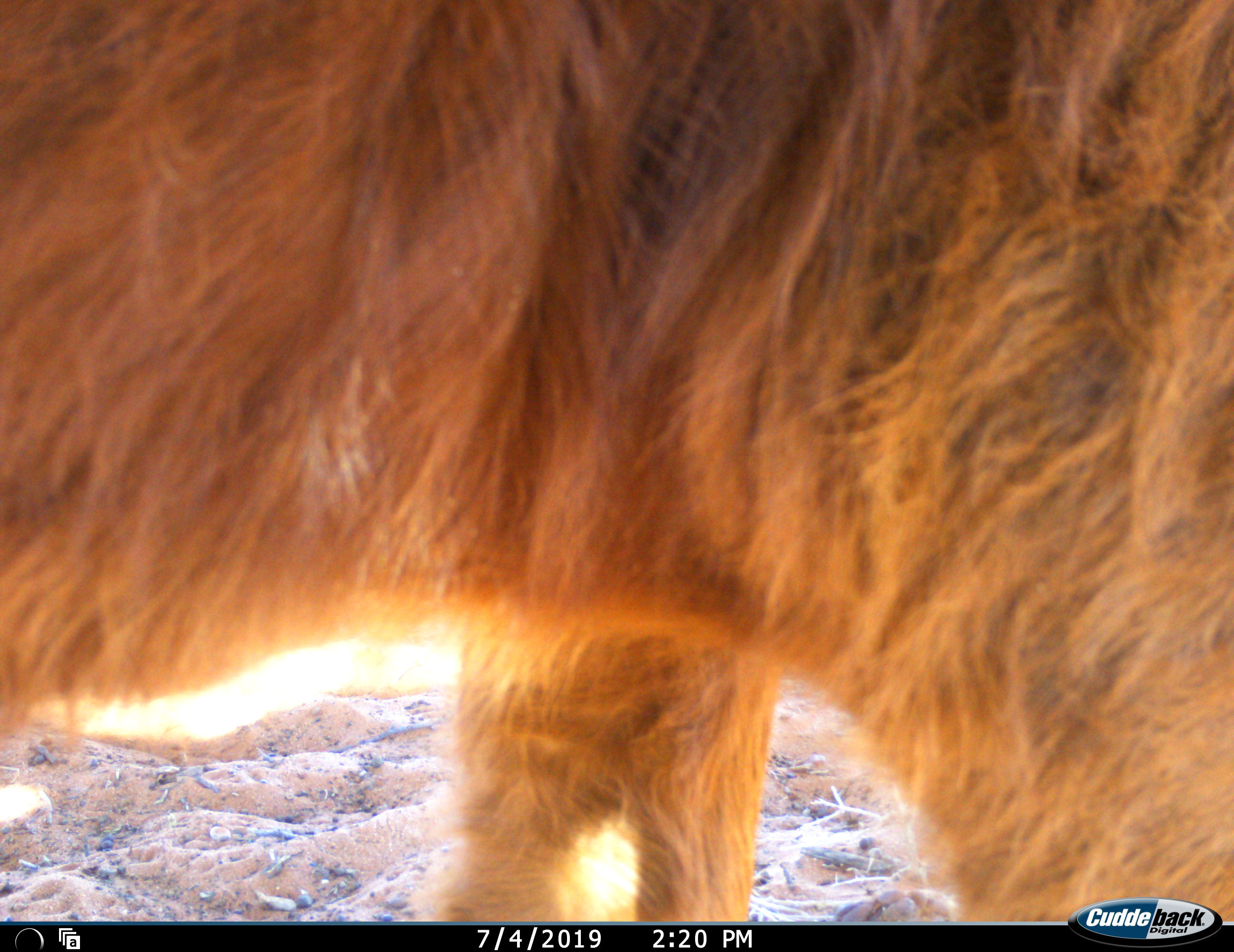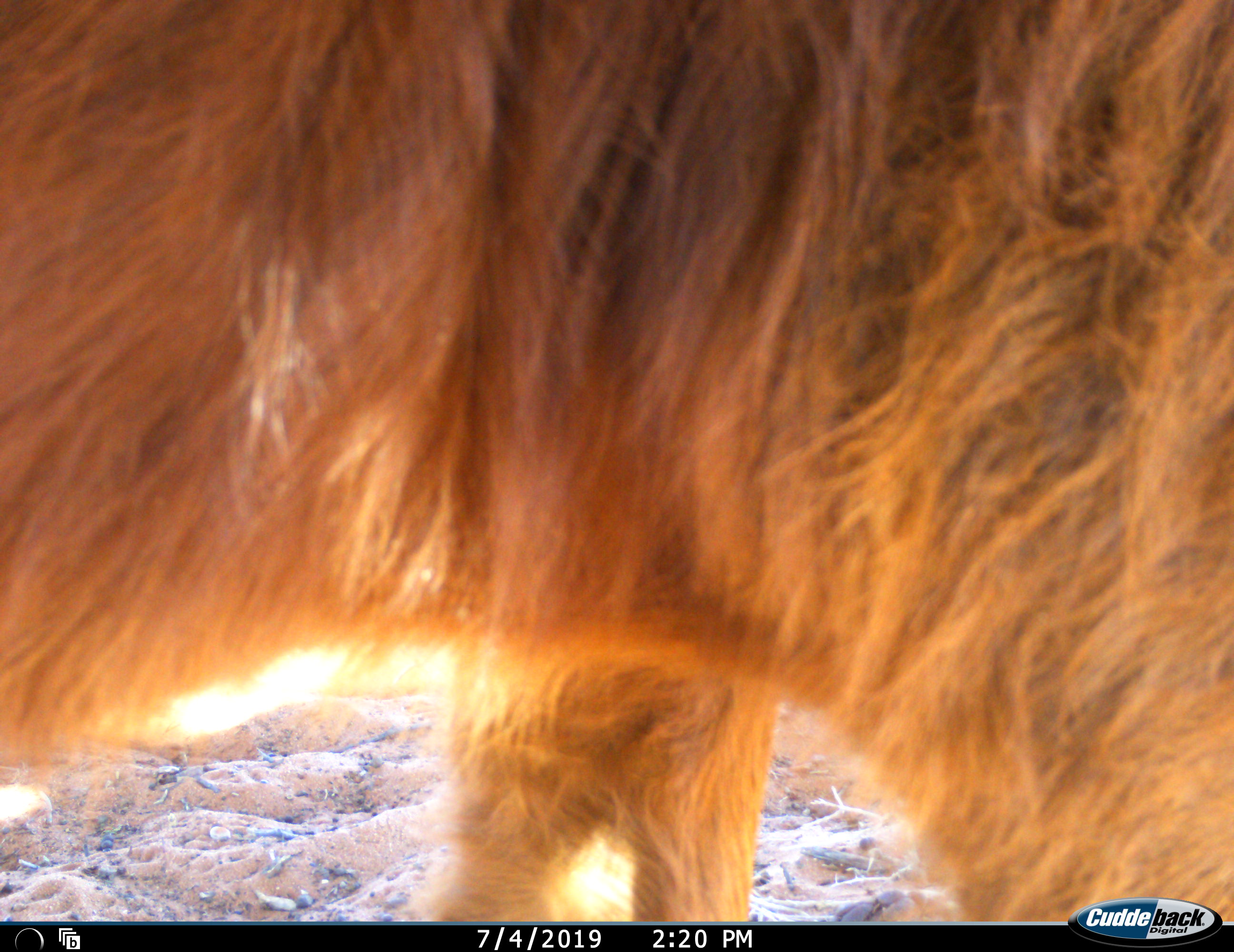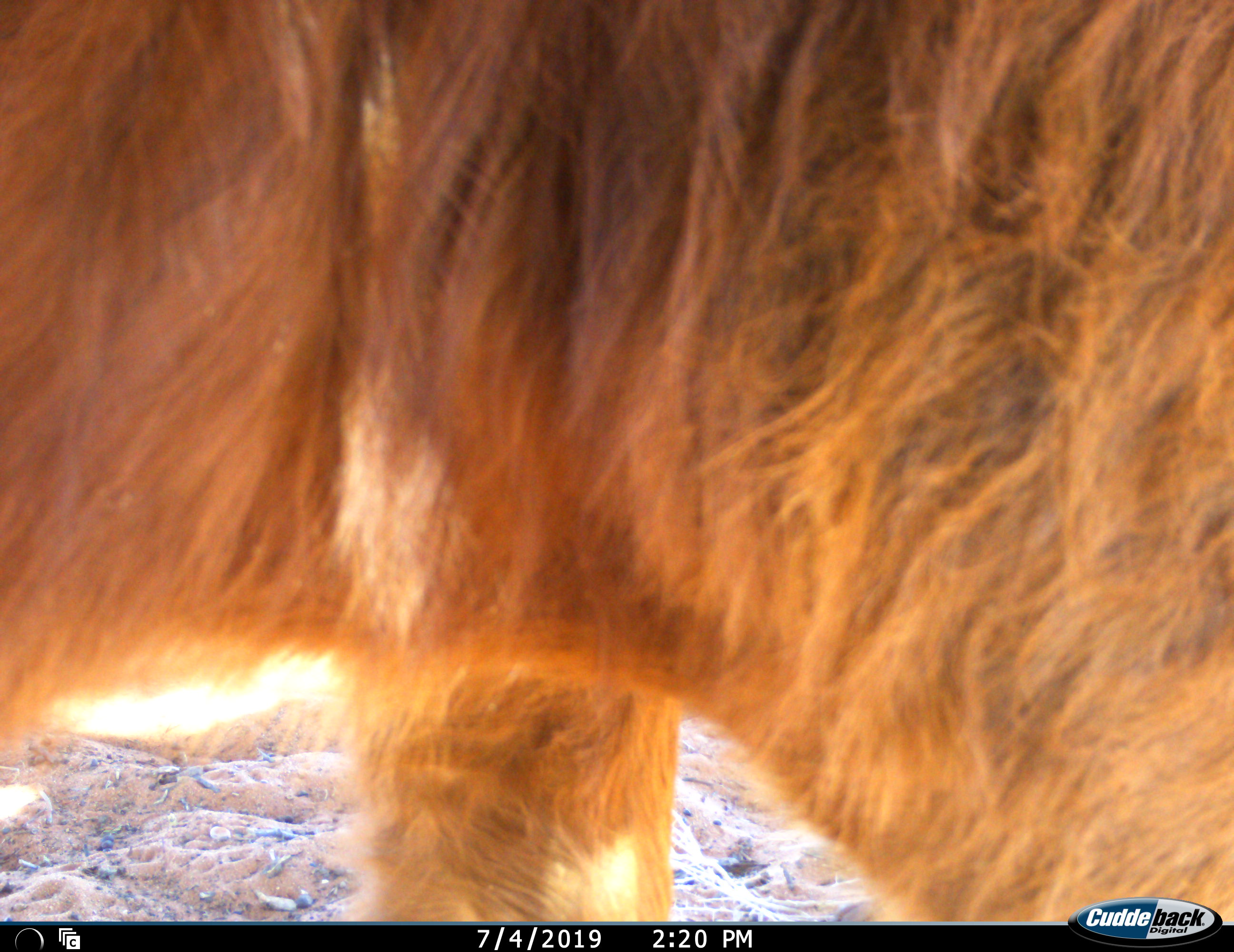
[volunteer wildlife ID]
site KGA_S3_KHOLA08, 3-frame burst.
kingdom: Animalia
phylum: Chordata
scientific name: Vertebrata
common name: domestic animal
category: domesticanimal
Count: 1.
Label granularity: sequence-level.